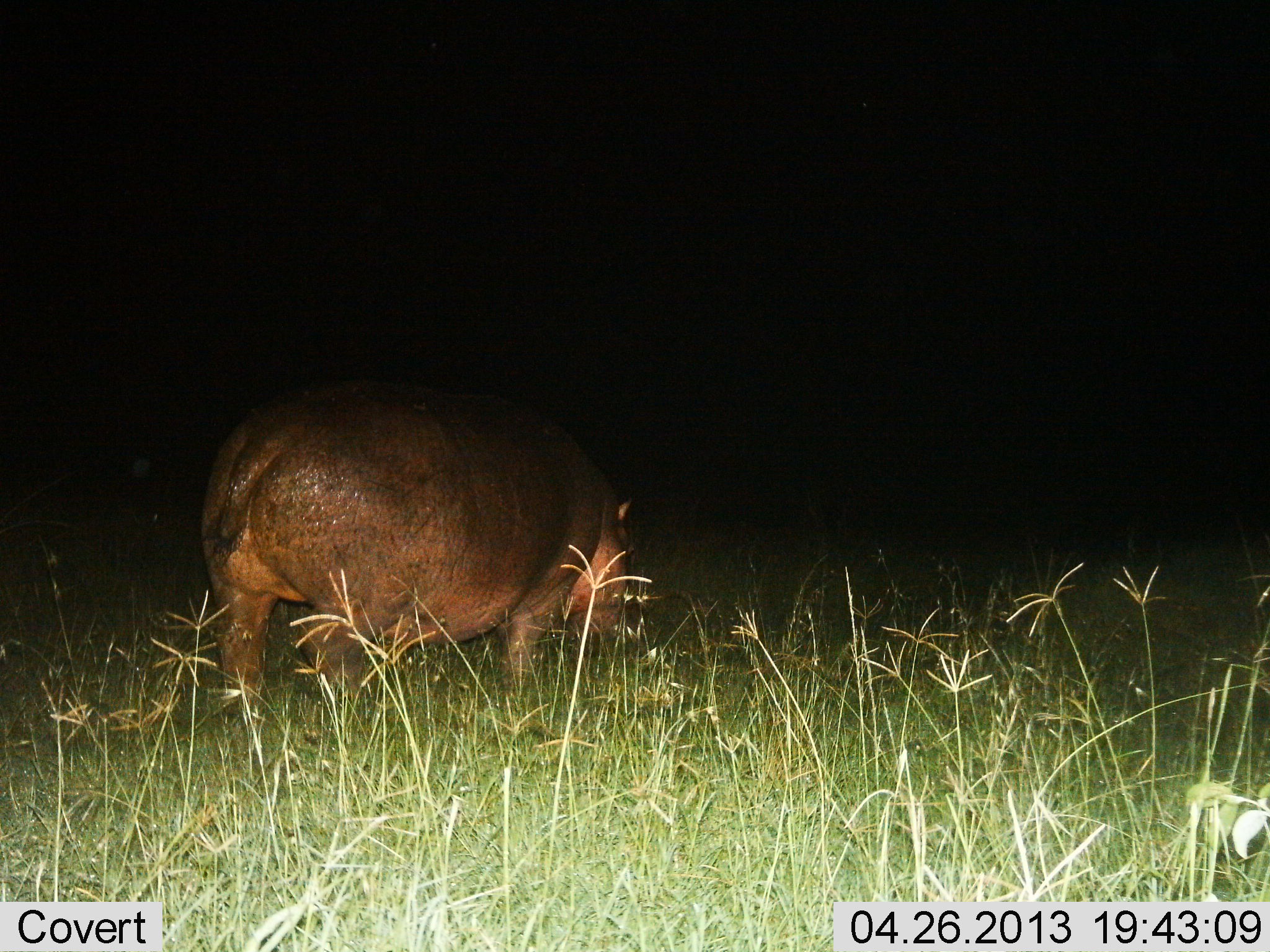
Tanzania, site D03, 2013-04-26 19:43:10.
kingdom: Animalia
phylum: Chordata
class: Mammalia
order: Artiodactyla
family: Hippopotamidae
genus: Hippopotamus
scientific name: Hippopotamus amphibius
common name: hippopotamus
Hippopotamus (Hippopotamus amphibius), count 1. Behavior (volunteer vote fractions): standing 39%, resting 0%, moving 36%, interacting 0%. Young present (vote fraction): 0%. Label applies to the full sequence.